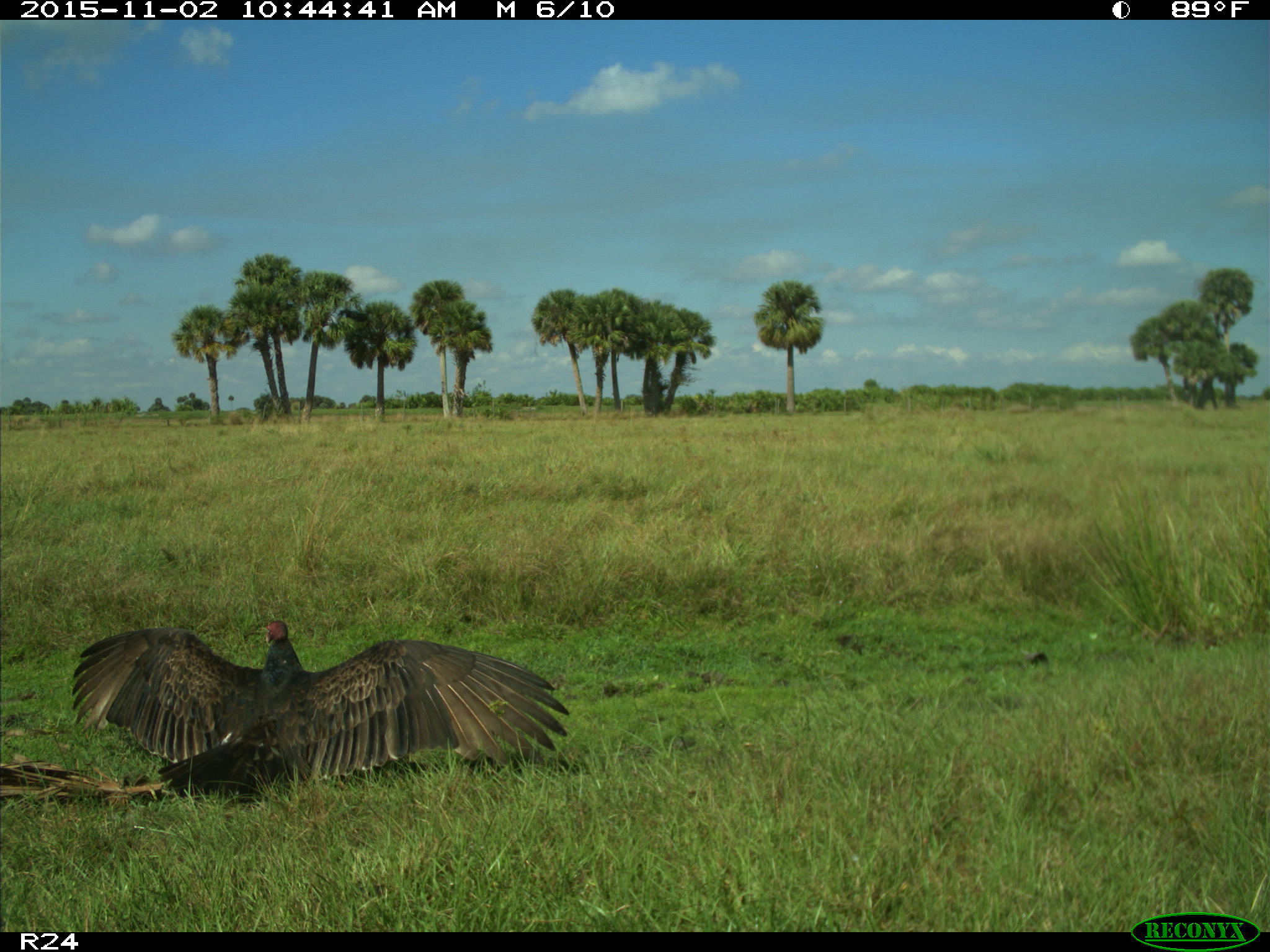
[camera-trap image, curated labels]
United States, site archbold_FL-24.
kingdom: Animalia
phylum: Chordata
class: Aves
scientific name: Aves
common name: birds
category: unidentified bird